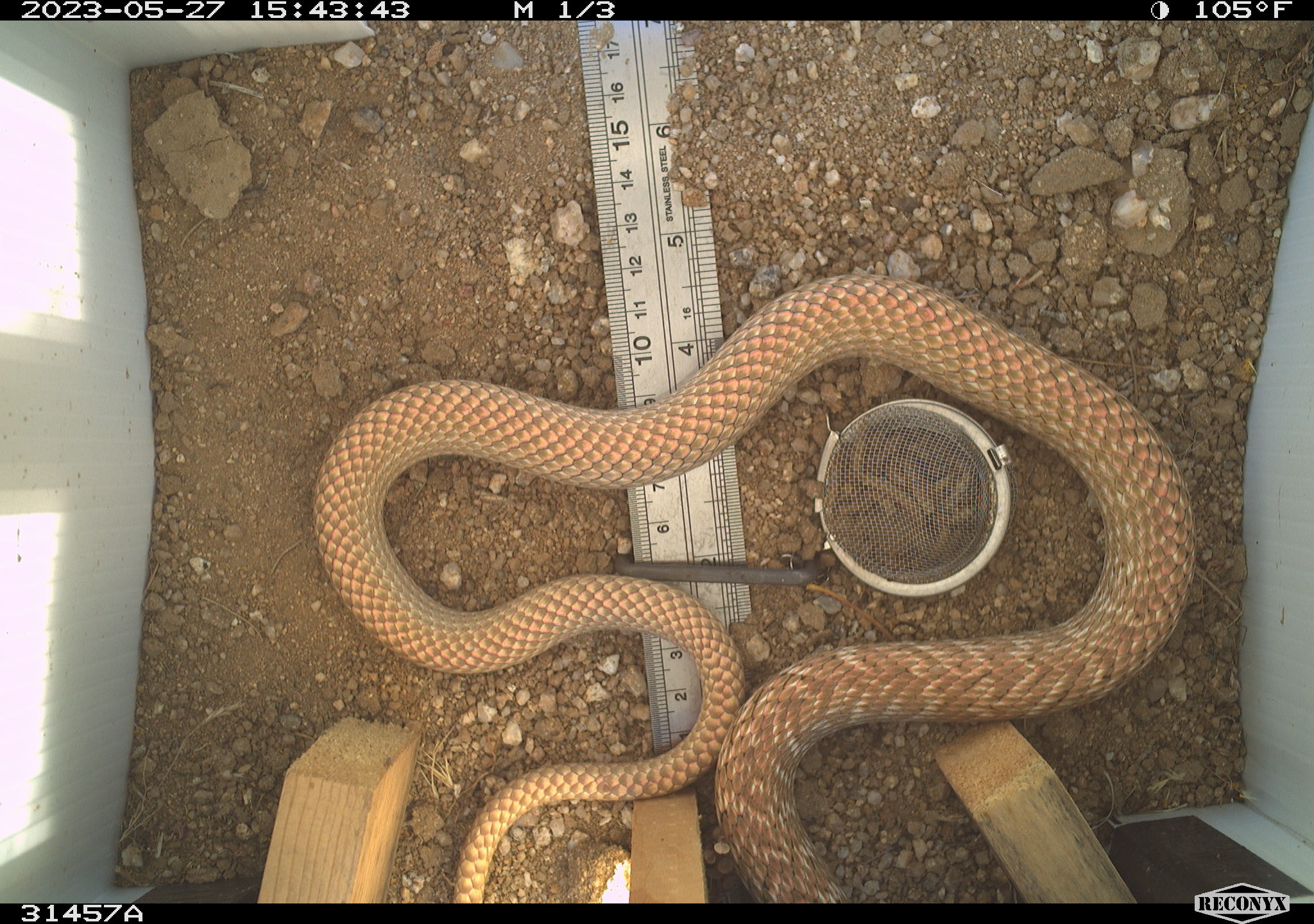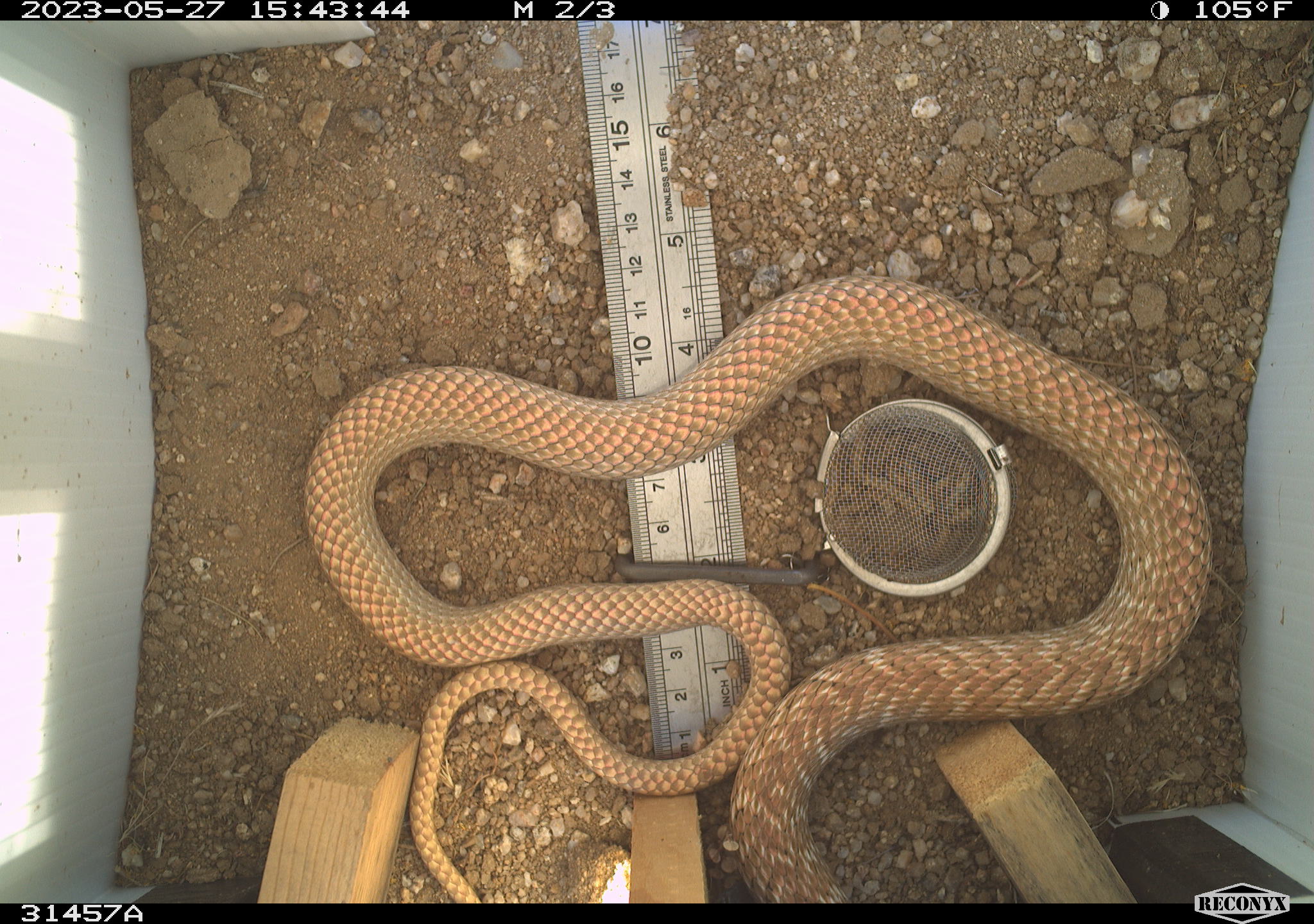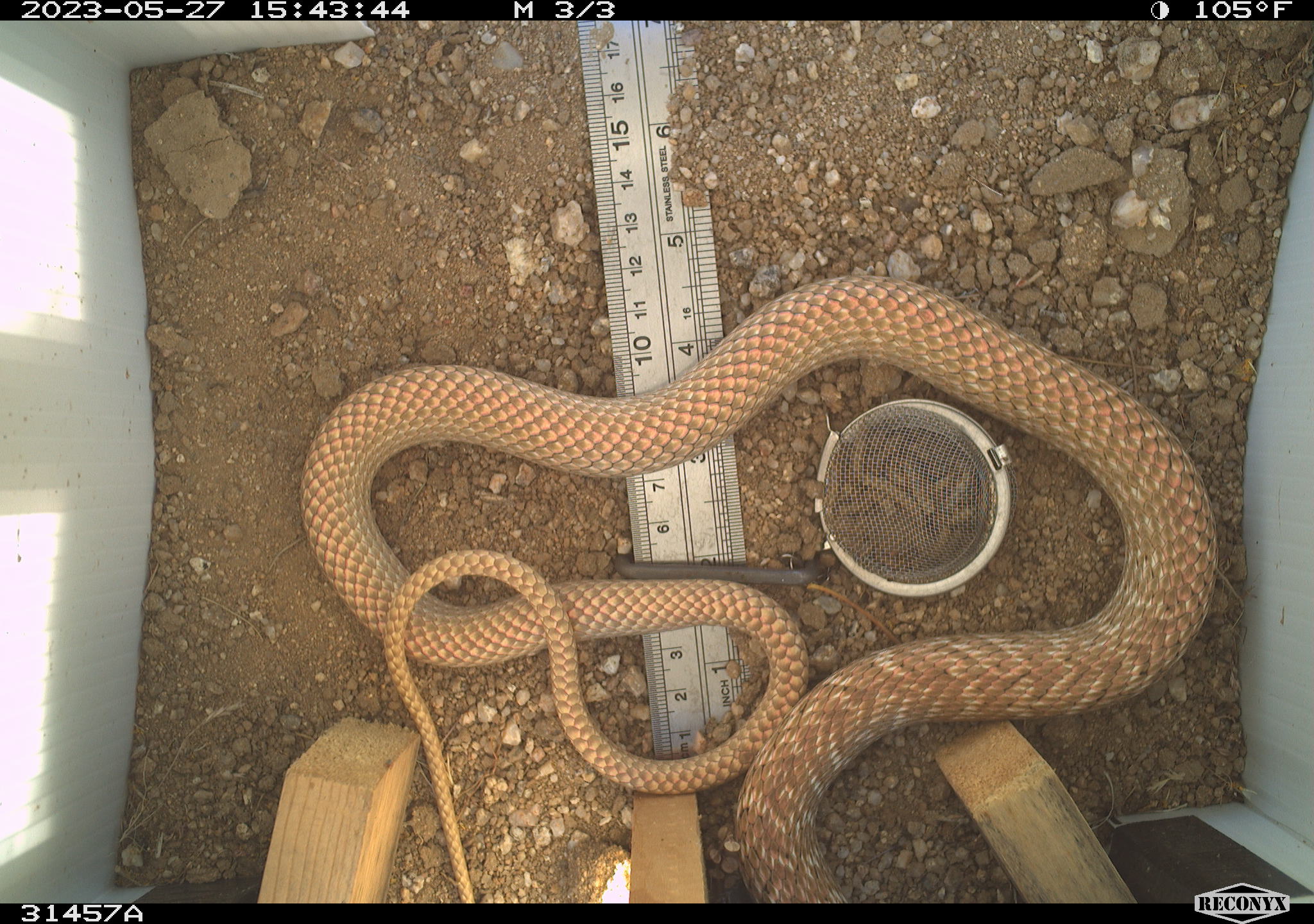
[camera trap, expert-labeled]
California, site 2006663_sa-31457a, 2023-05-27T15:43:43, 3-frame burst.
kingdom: Animalia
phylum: Chordata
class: Reptilia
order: Squamata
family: Colubridae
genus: Masticophis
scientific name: Masticophis flagellum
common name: coachwhip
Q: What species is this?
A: Coachwhip (Masticophis flagellum).